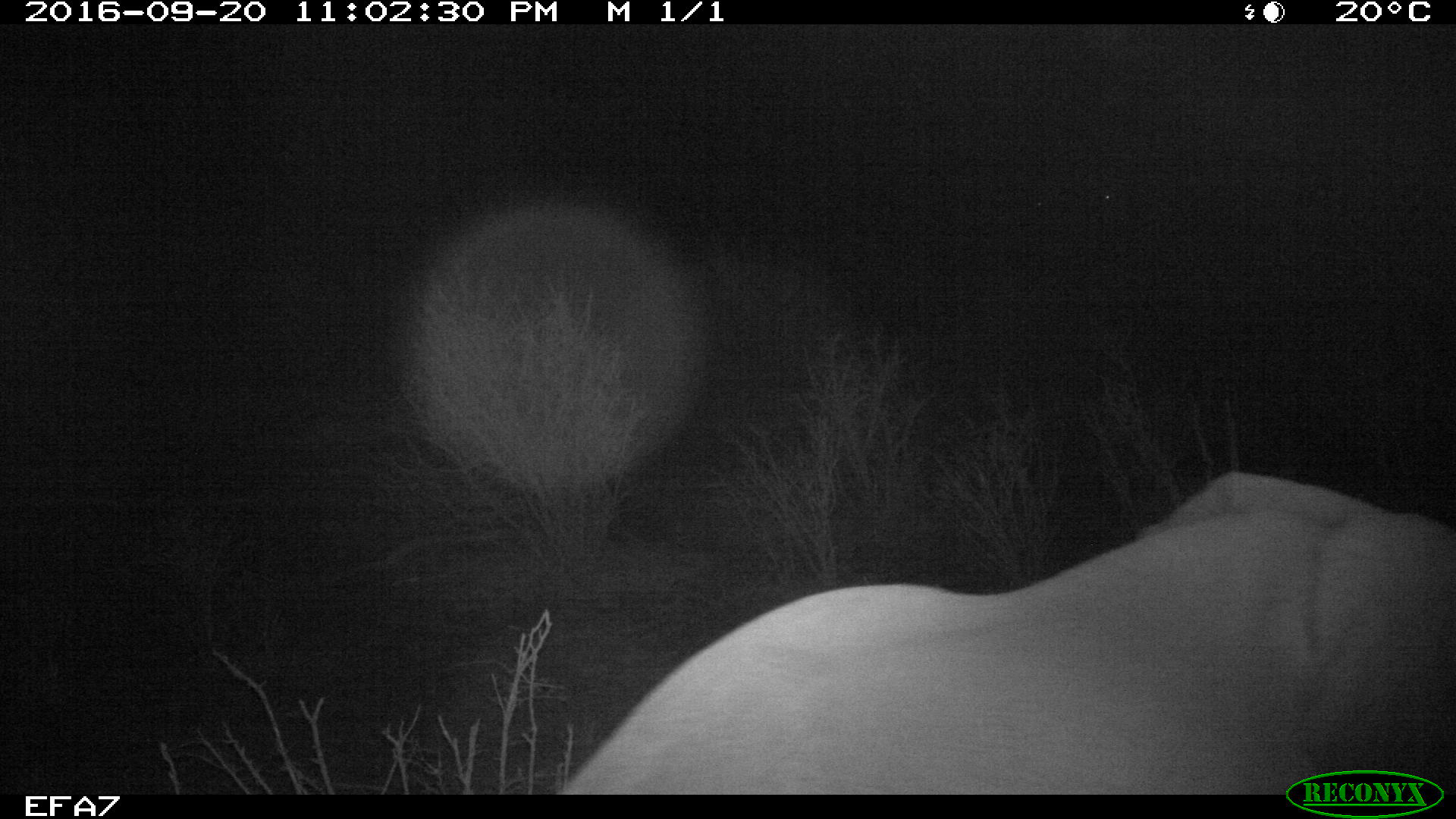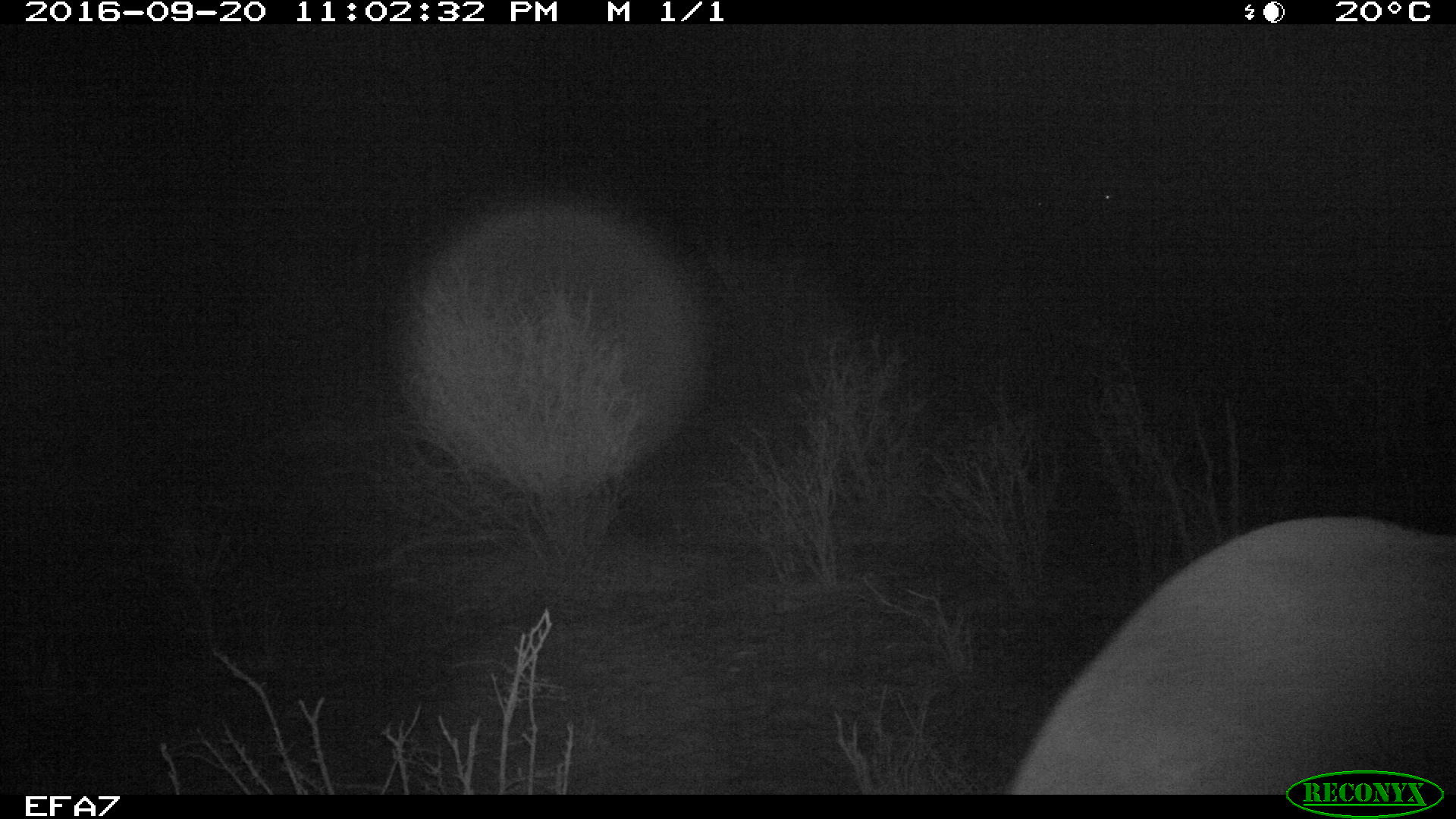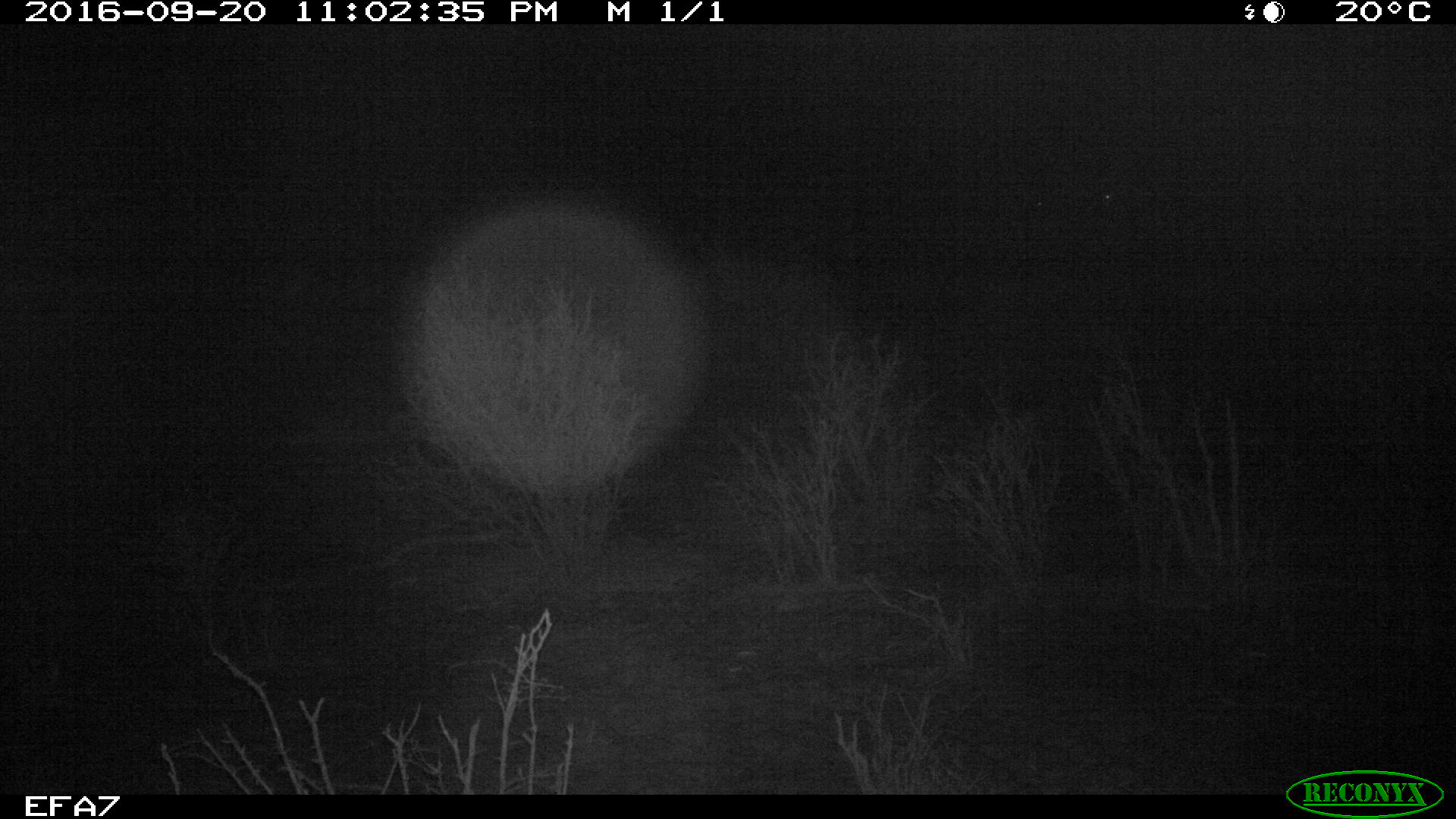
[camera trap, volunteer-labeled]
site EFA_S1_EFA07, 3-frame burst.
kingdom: Animalia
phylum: Chordata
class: Mammalia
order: Proboscidea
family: Elephantidae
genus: Loxodonta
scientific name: Loxodonta africana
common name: african bush elephant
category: elephant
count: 1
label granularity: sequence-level